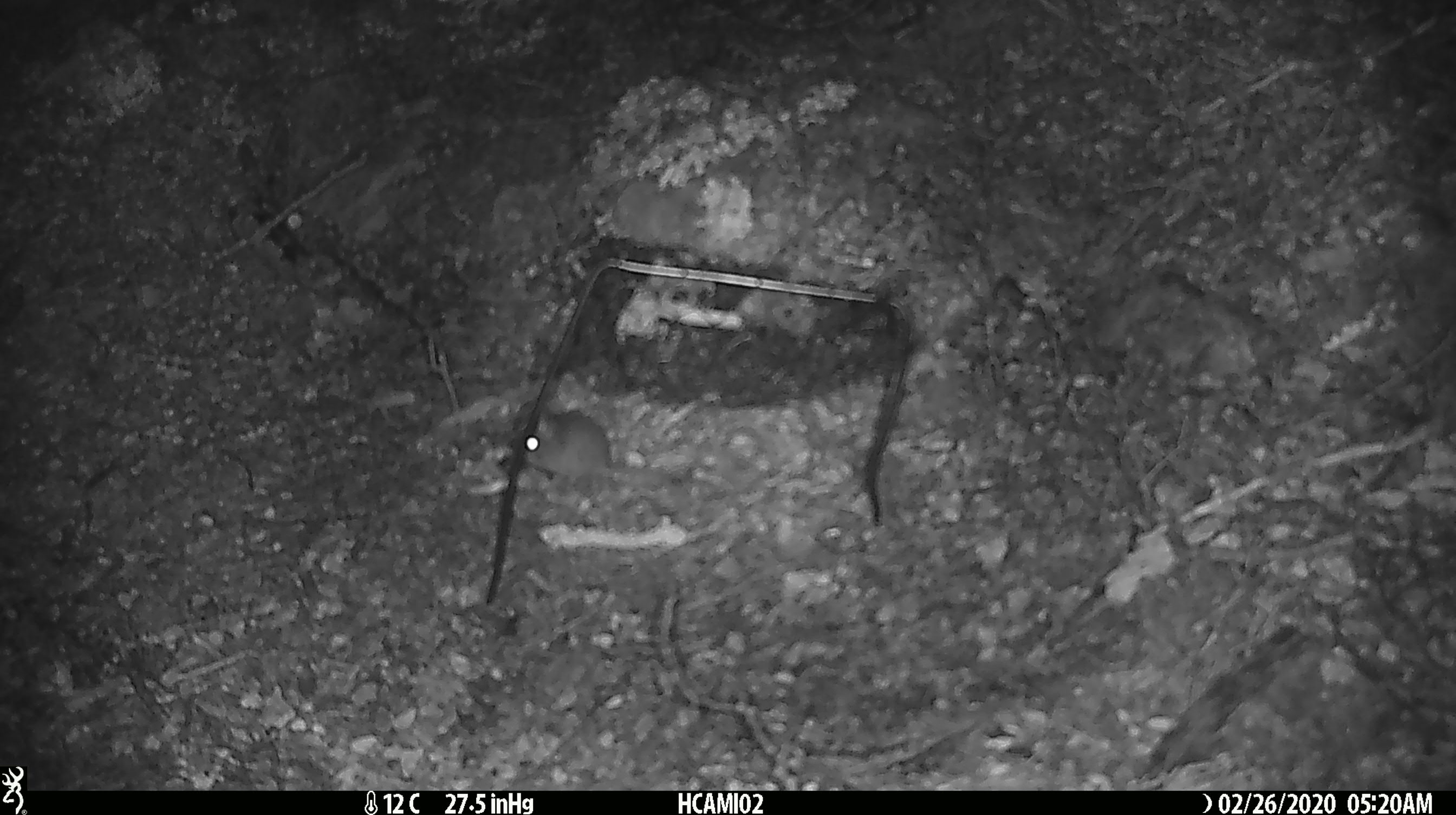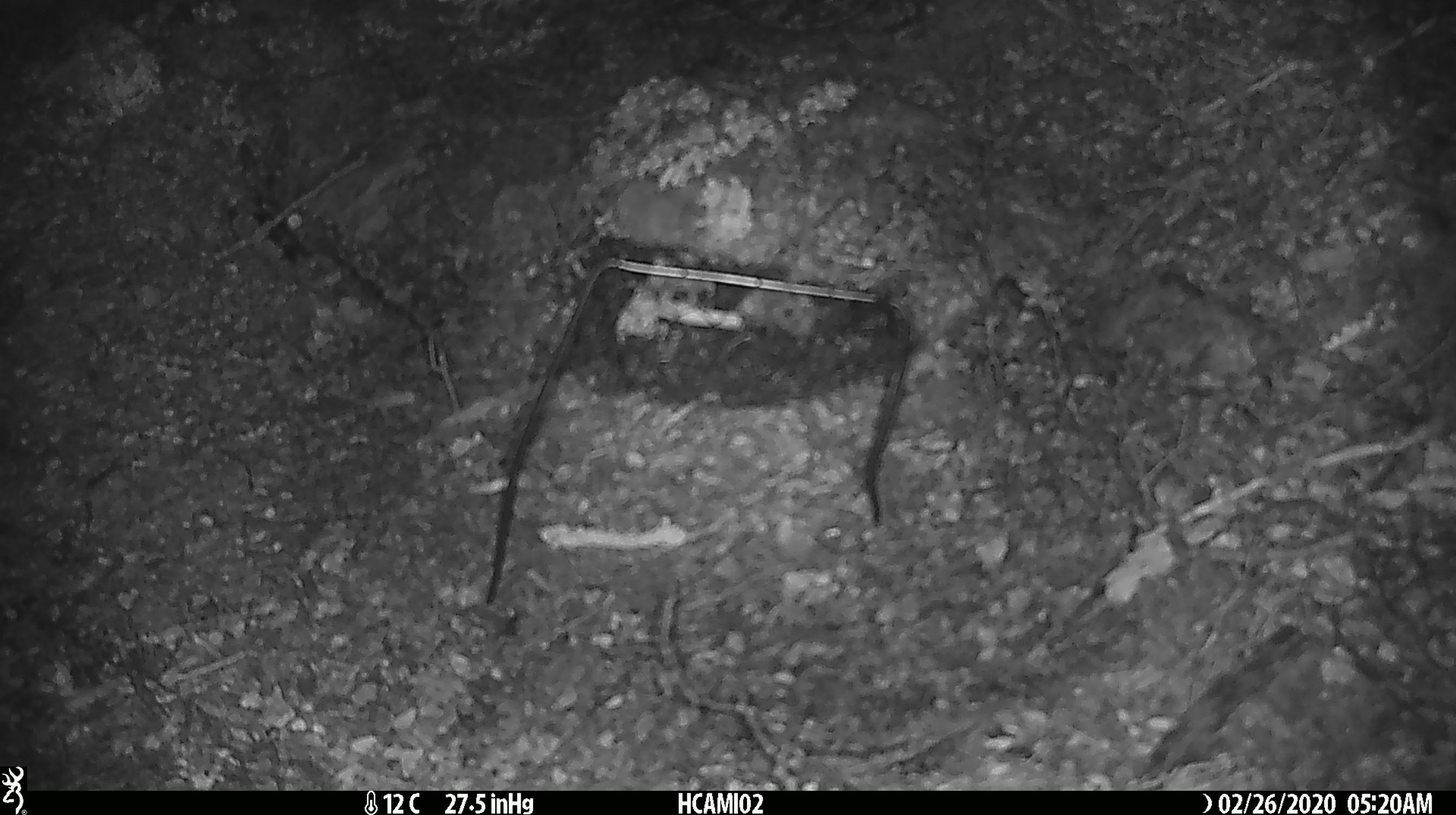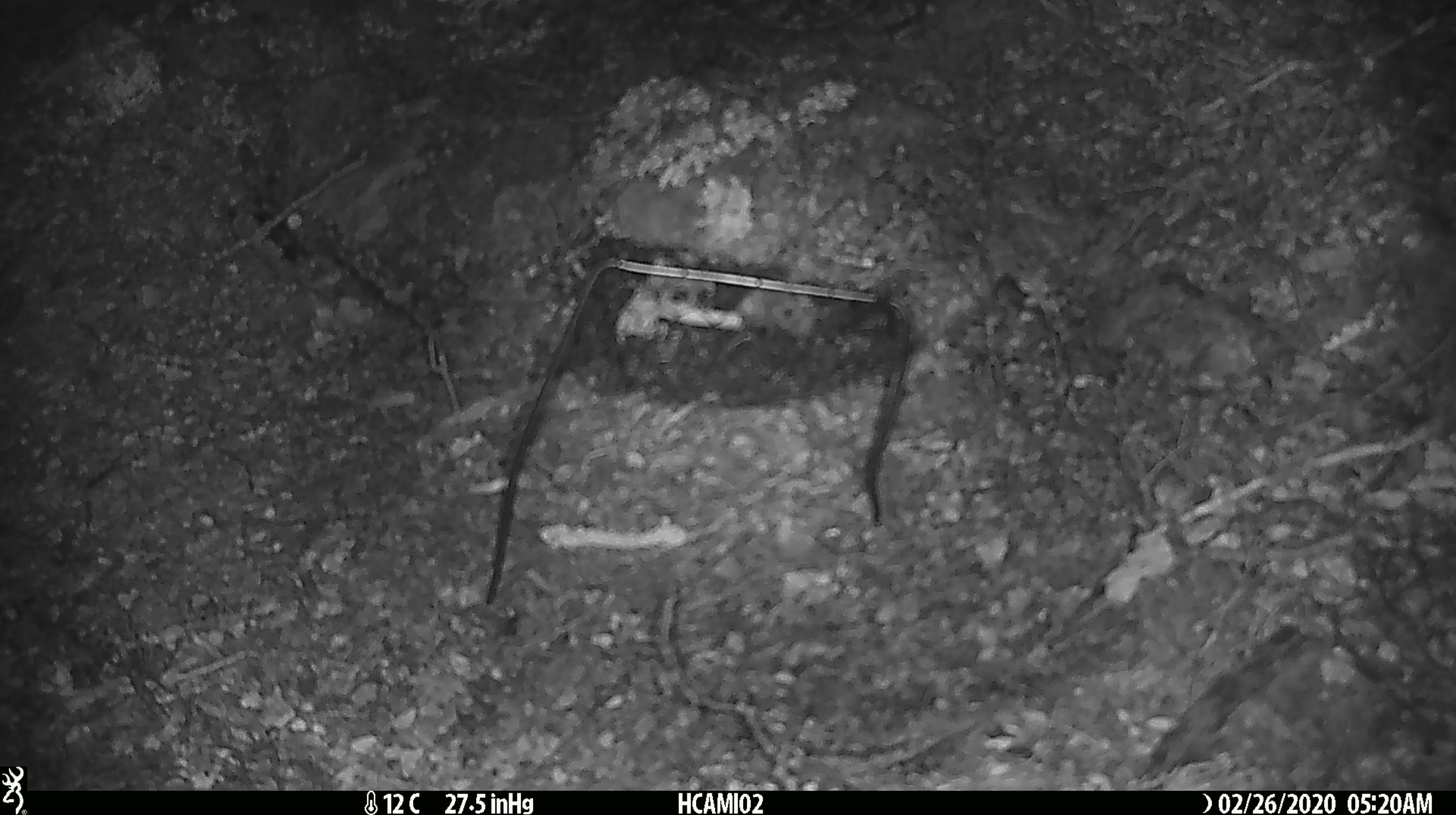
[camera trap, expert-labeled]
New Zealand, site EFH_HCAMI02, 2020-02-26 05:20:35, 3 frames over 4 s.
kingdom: Animalia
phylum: Chordata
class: Mammalia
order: Rodentia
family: Muridae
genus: Mus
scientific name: Mus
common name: mouse